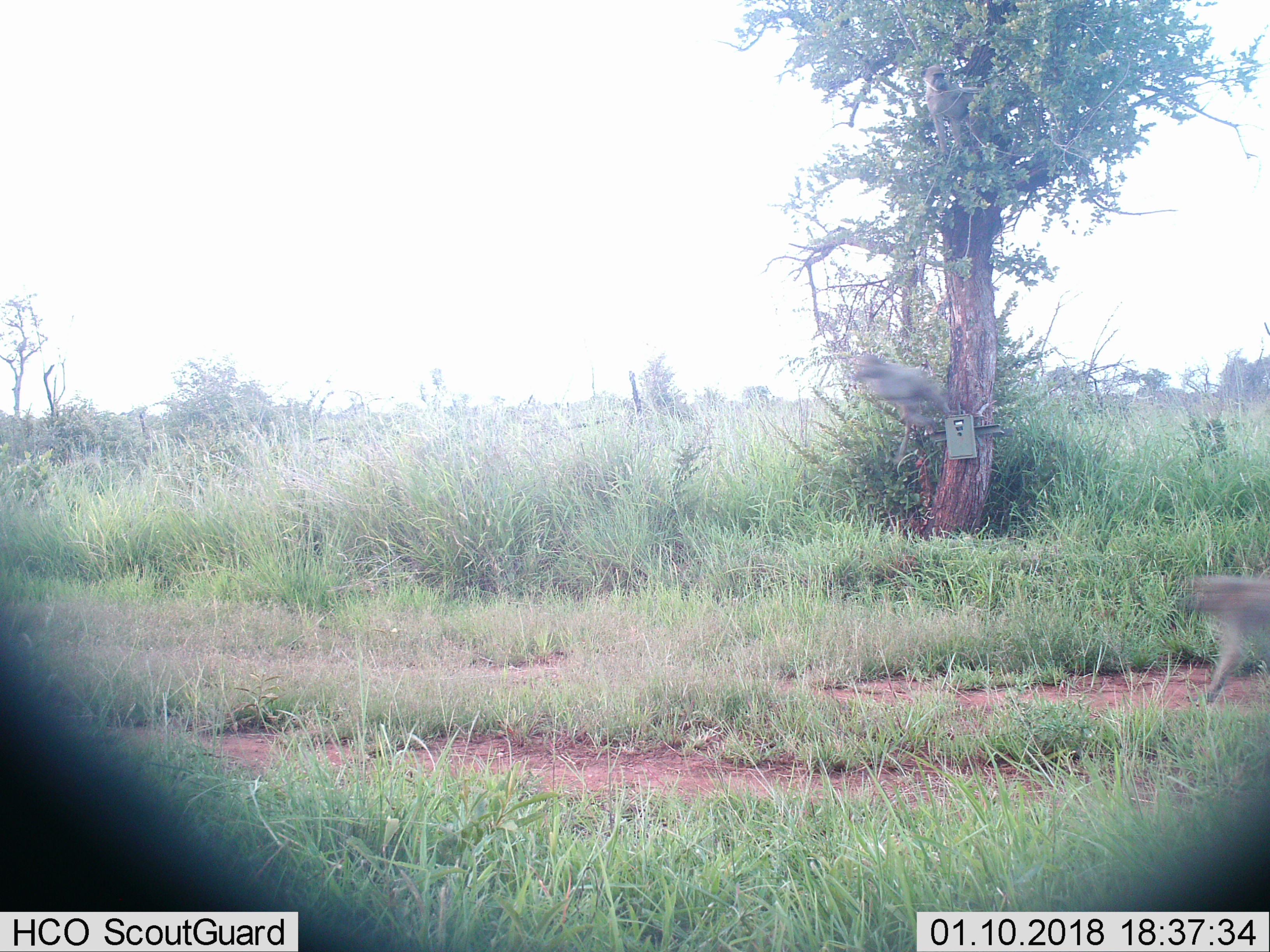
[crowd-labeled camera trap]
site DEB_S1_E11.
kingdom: Animalia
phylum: Chordata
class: Mammalia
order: Primates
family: Cercopithecidae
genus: Papio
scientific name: Papio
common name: baboon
Baboon (Papio), count 2. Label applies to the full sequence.